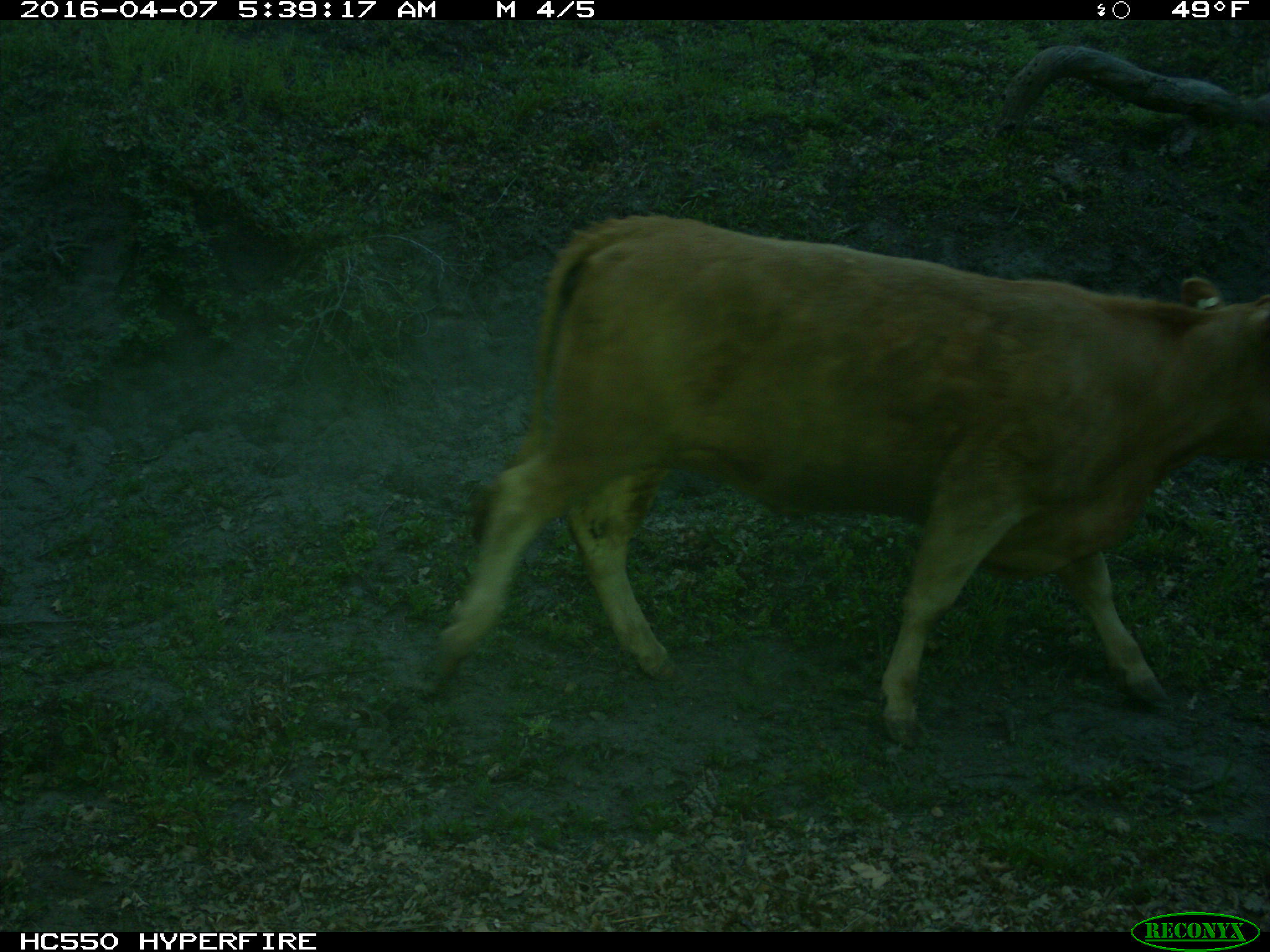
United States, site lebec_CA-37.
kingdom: Animalia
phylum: Chordata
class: Mammalia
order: Artiodactyla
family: Bovidae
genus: Bos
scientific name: Bos taurus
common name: domestic cow